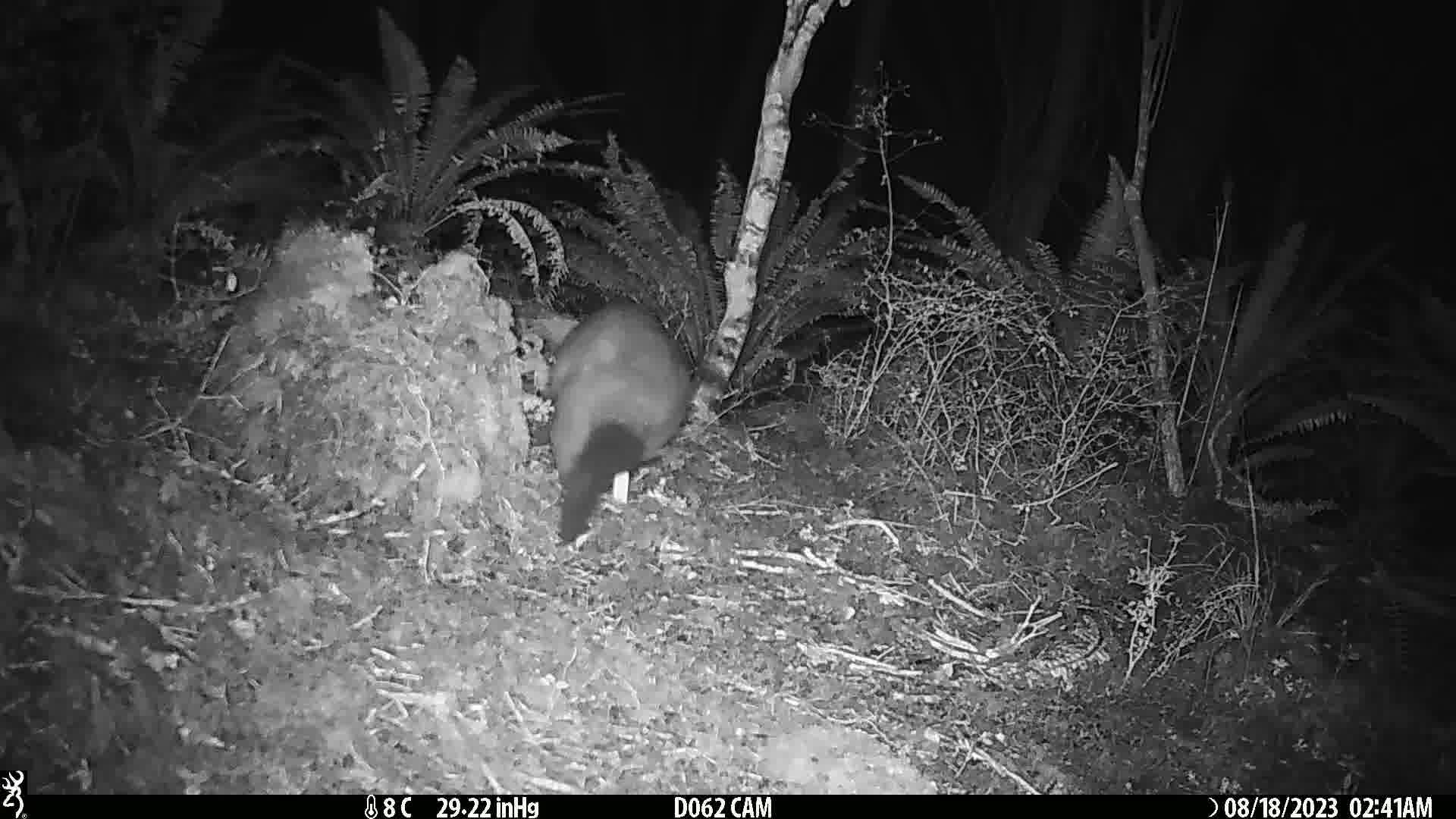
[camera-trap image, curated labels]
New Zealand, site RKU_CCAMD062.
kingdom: Animalia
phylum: Chordata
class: Mammalia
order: Diprotodontia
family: Phalangeridae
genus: Trichosurus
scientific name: Trichosurus vulpecula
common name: common brushtail possum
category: possum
Possum (common brushtail possum) (Trichosurus vulpecula).